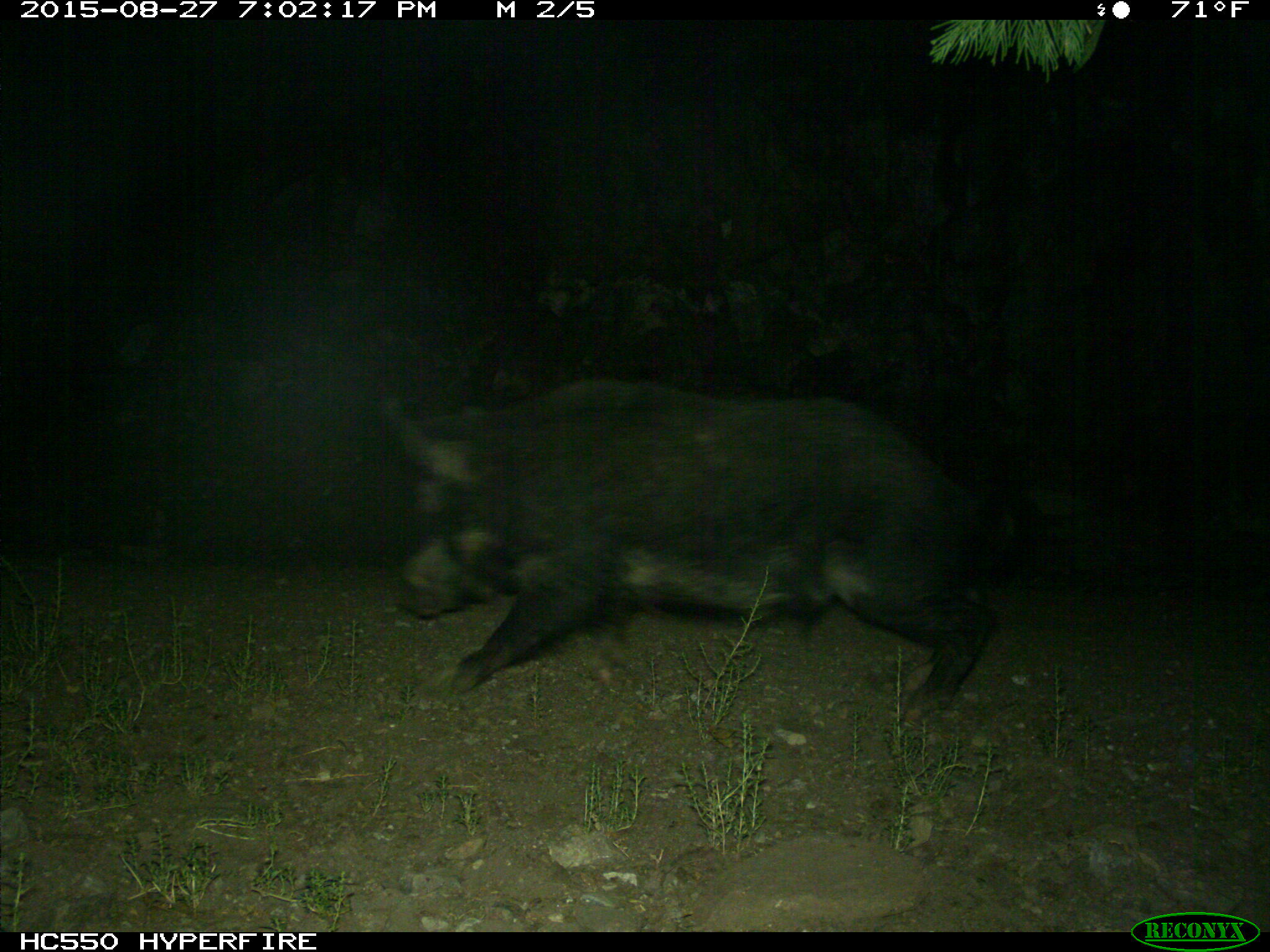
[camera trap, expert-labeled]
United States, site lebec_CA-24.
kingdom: Animalia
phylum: Chordata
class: Mammalia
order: Artiodactyla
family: Suidae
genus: Sus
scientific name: Sus scrofa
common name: wild boar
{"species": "Sus scrofa (wild boar)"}